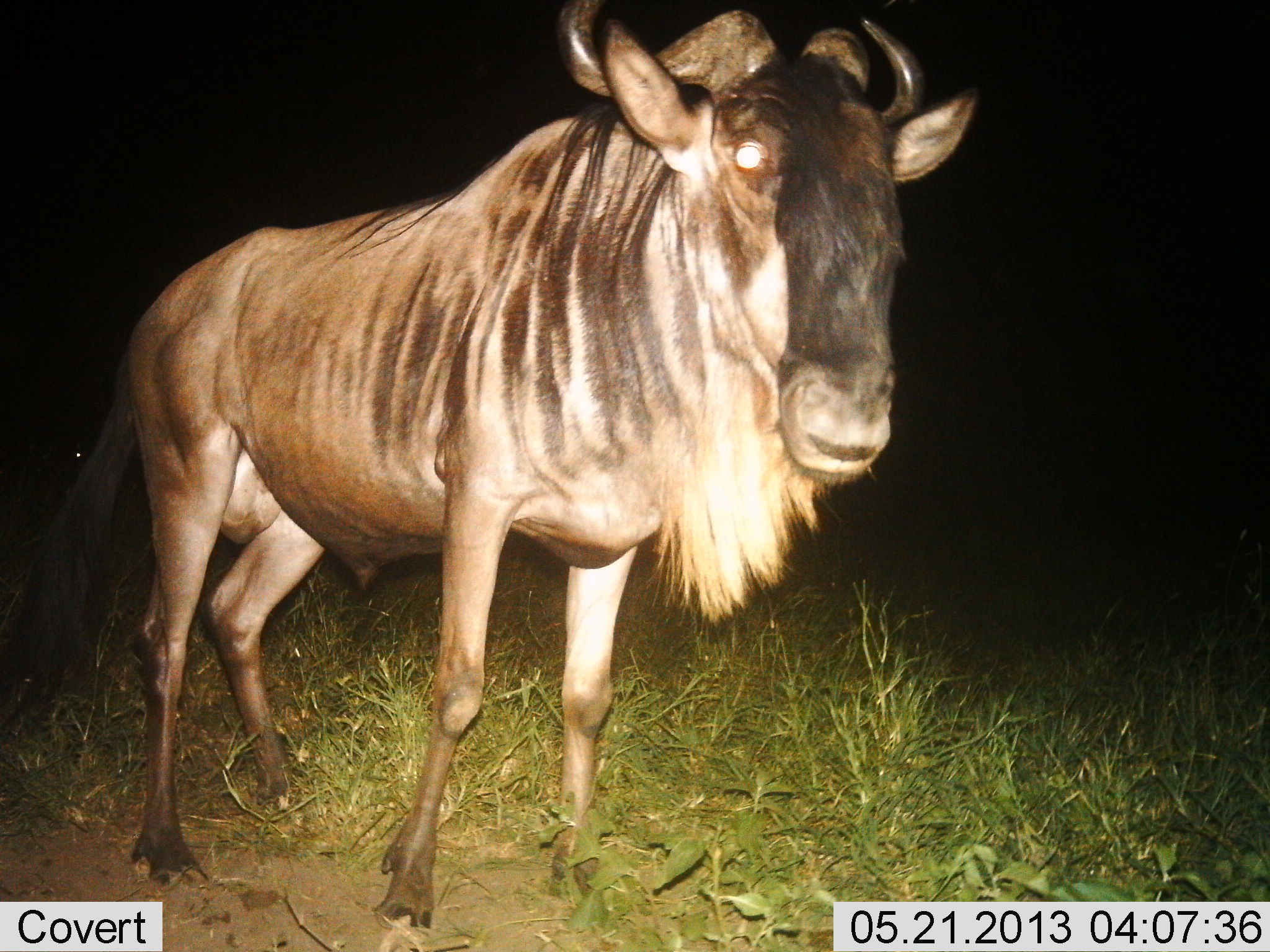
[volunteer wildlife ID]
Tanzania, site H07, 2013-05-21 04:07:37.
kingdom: Animalia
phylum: Chordata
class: Mammalia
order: Artiodactyla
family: Bovidae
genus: Connochaetes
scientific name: Connochaetes taurinus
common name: blue wildebeest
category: wildebeest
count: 1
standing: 90%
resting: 0%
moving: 10%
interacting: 0%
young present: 0%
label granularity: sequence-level